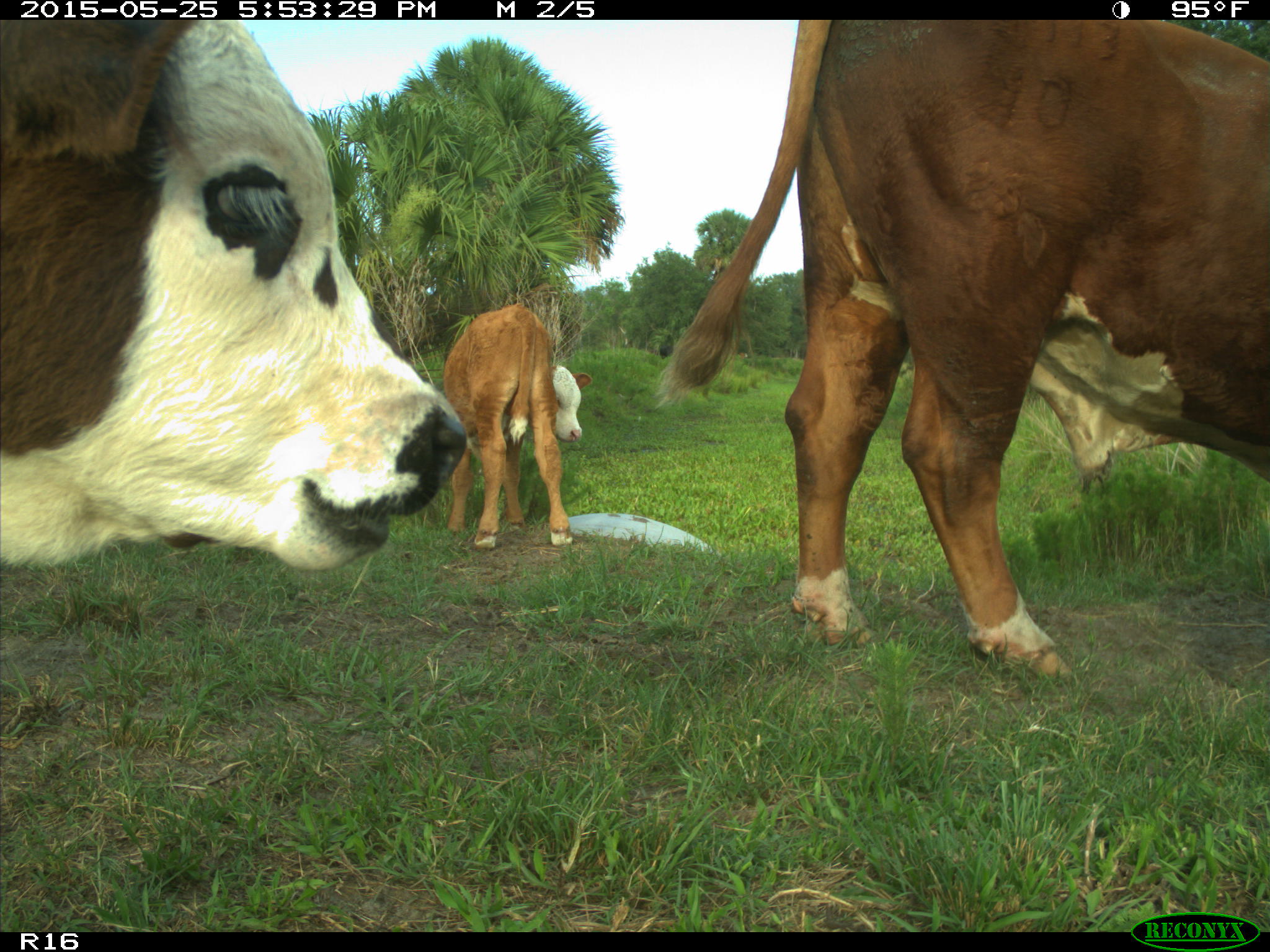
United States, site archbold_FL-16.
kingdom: Animalia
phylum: Chordata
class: Mammalia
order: Artiodactyla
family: Bovidae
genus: Bos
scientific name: Bos taurus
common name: domestic cow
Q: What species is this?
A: Bos taurus (domestic cow).